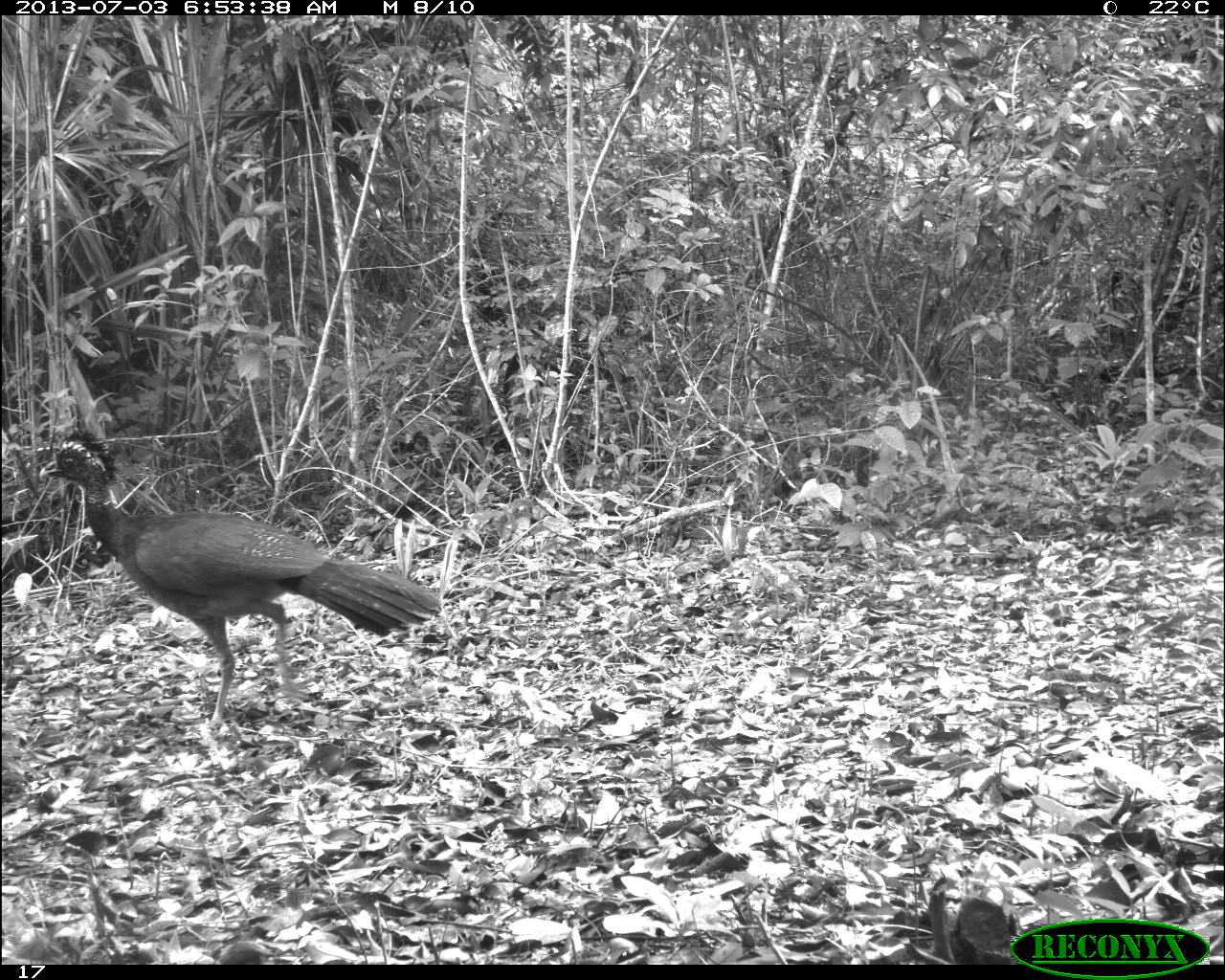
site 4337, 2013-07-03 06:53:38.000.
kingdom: Animalia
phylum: Chordata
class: Aves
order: Galliformes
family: Cracidae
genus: Crax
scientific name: Crax rubra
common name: great curassow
Crax rubra (great curassow), count 1, sex female.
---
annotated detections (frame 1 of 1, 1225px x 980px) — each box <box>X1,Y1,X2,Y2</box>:
crax rubra: <box>36,425,443,736</box>